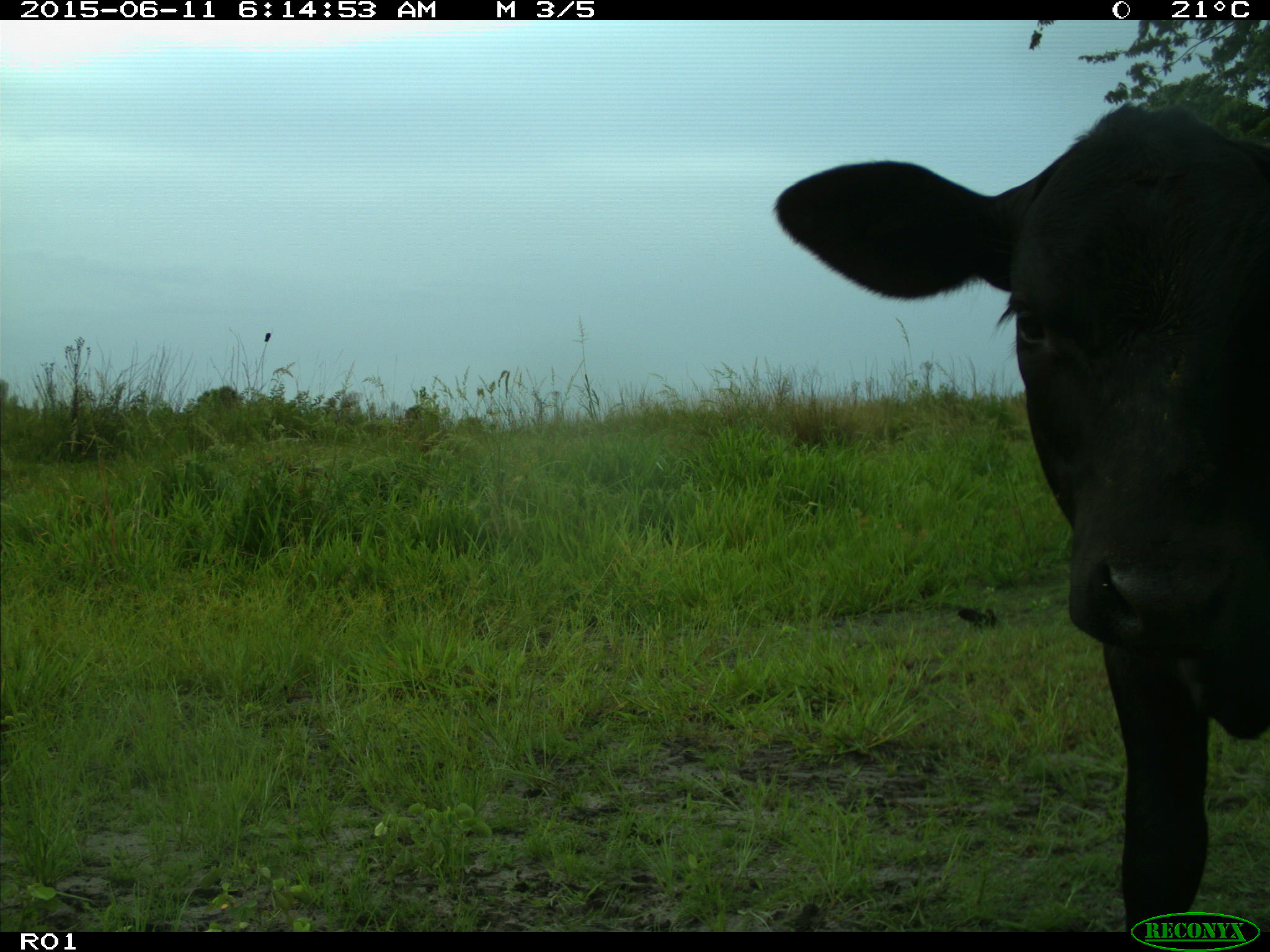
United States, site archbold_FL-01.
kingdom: Animalia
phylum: Chordata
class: Mammalia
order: Artiodactyla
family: Bovidae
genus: Bos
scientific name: Bos taurus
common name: domestic cow